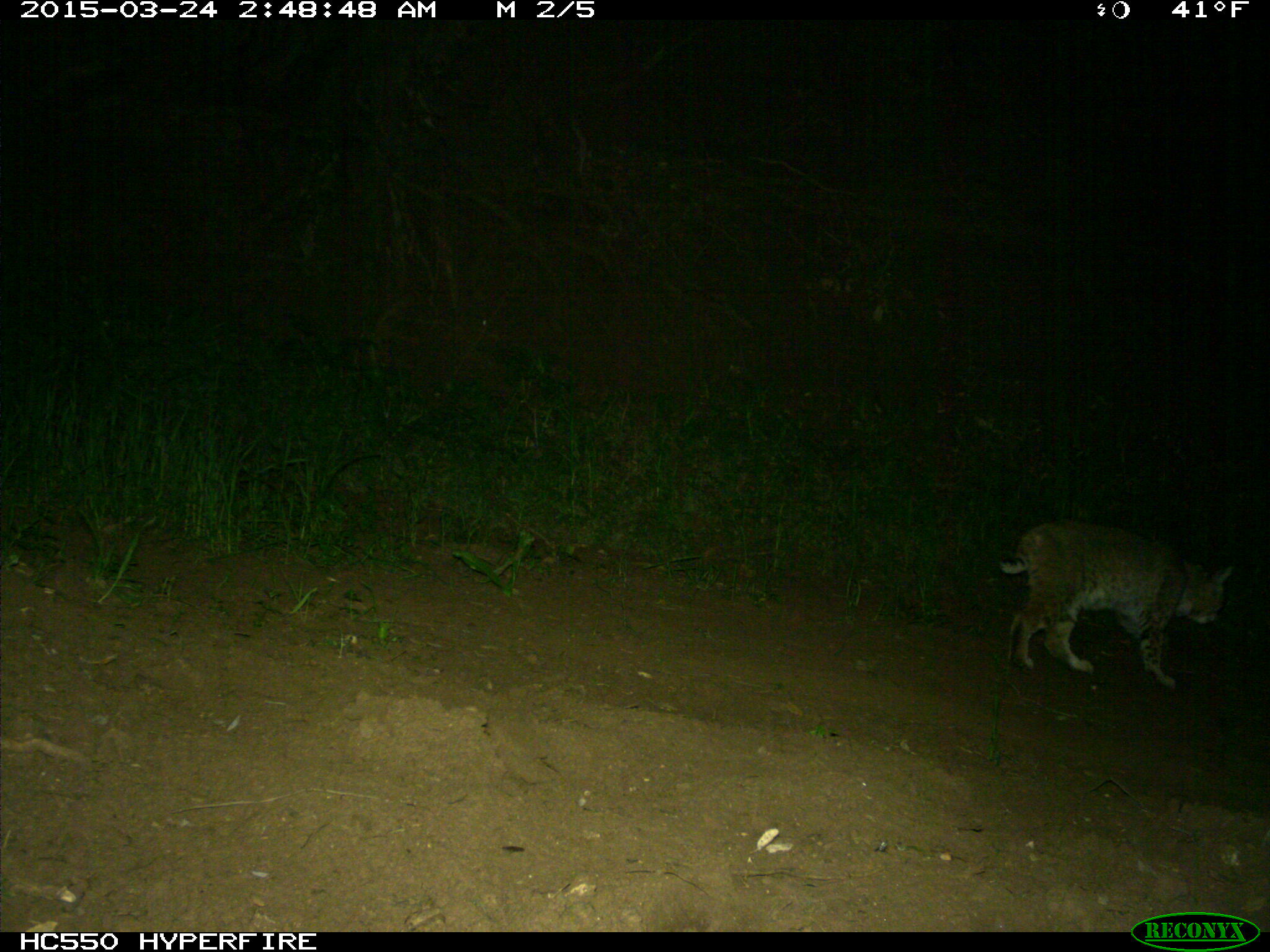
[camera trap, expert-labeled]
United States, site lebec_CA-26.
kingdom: Animalia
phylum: Chordata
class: Mammalia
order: Carnivora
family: Felidae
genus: Lynx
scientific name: Lynx rufus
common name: bobcat